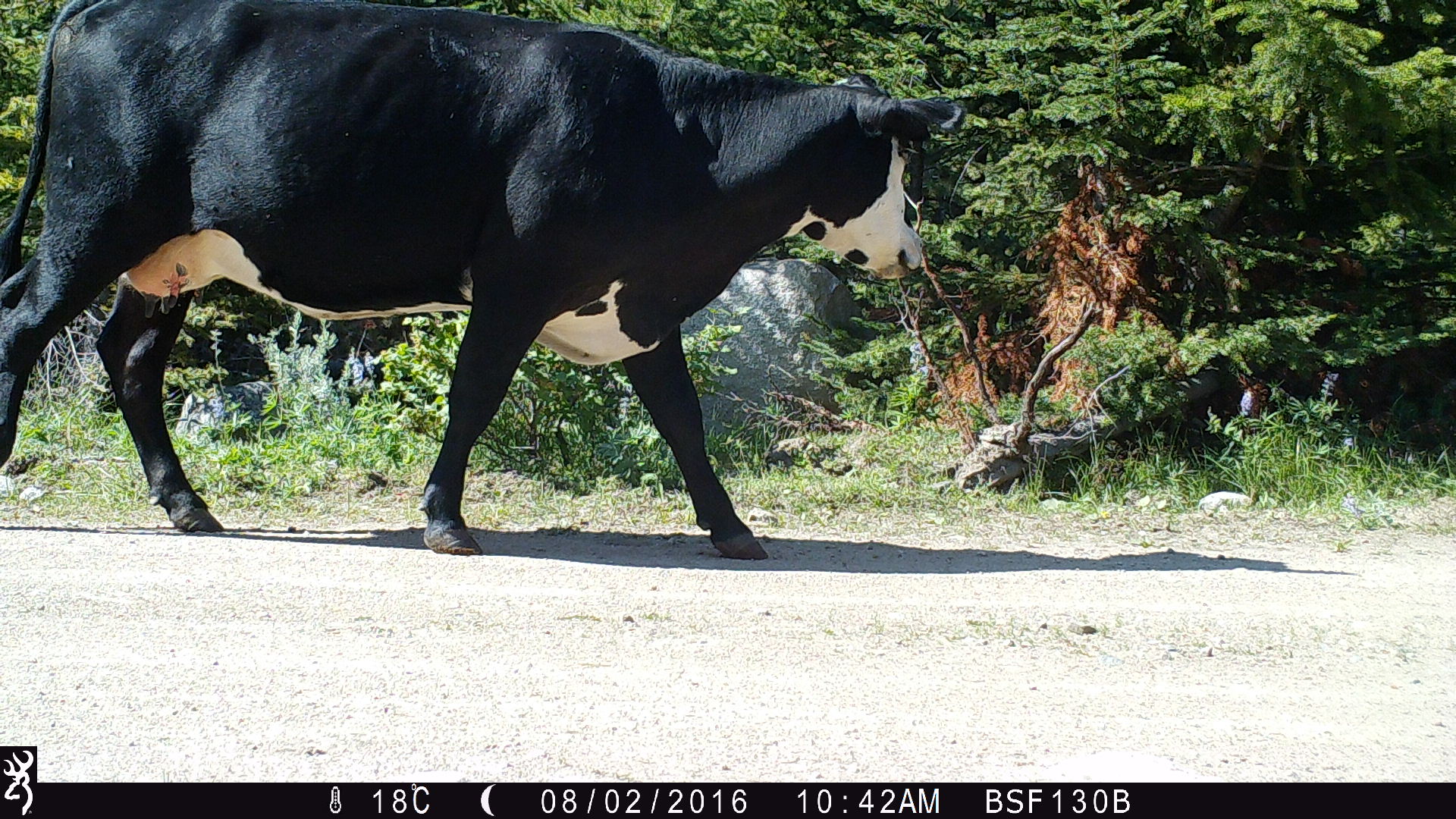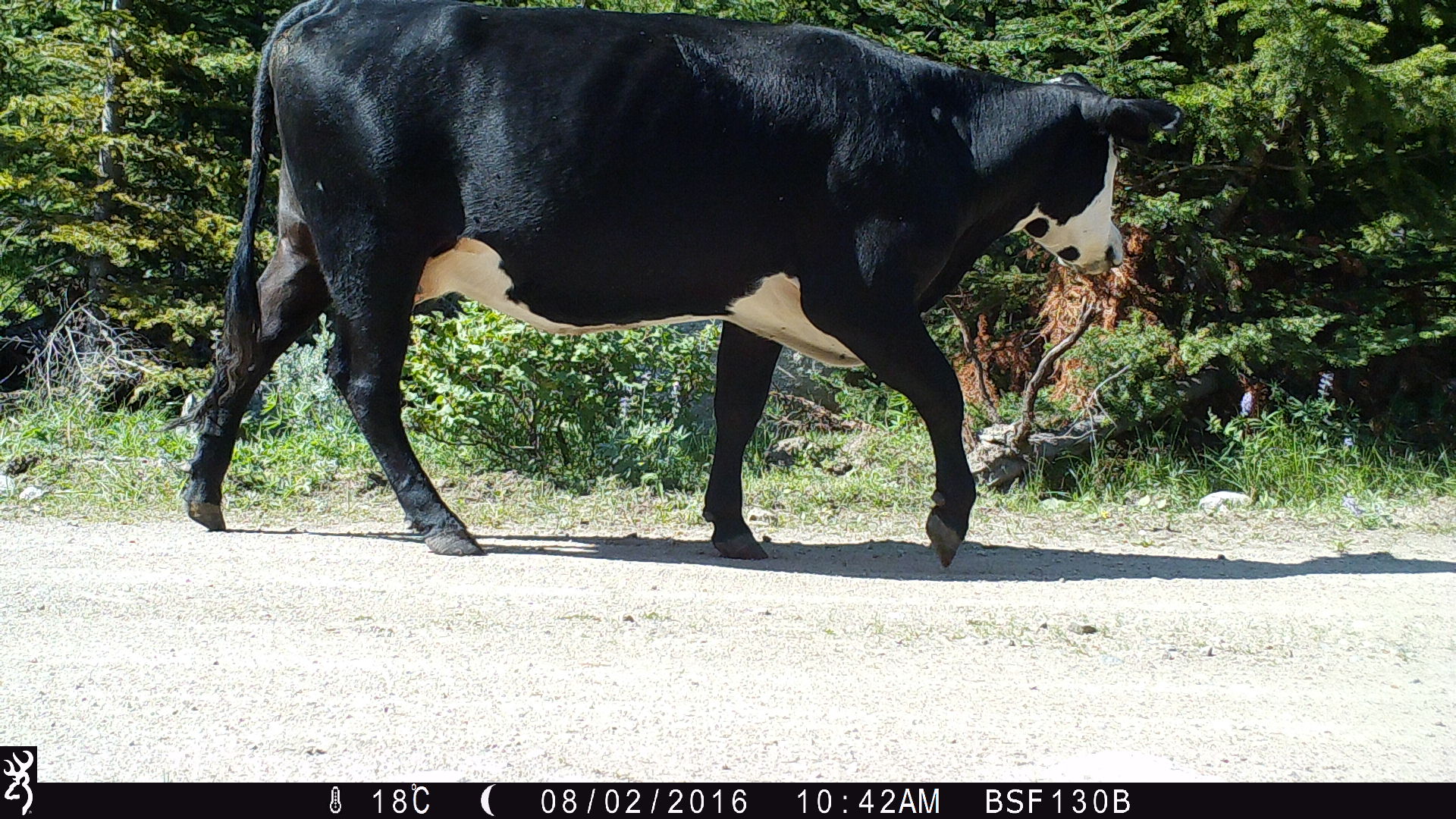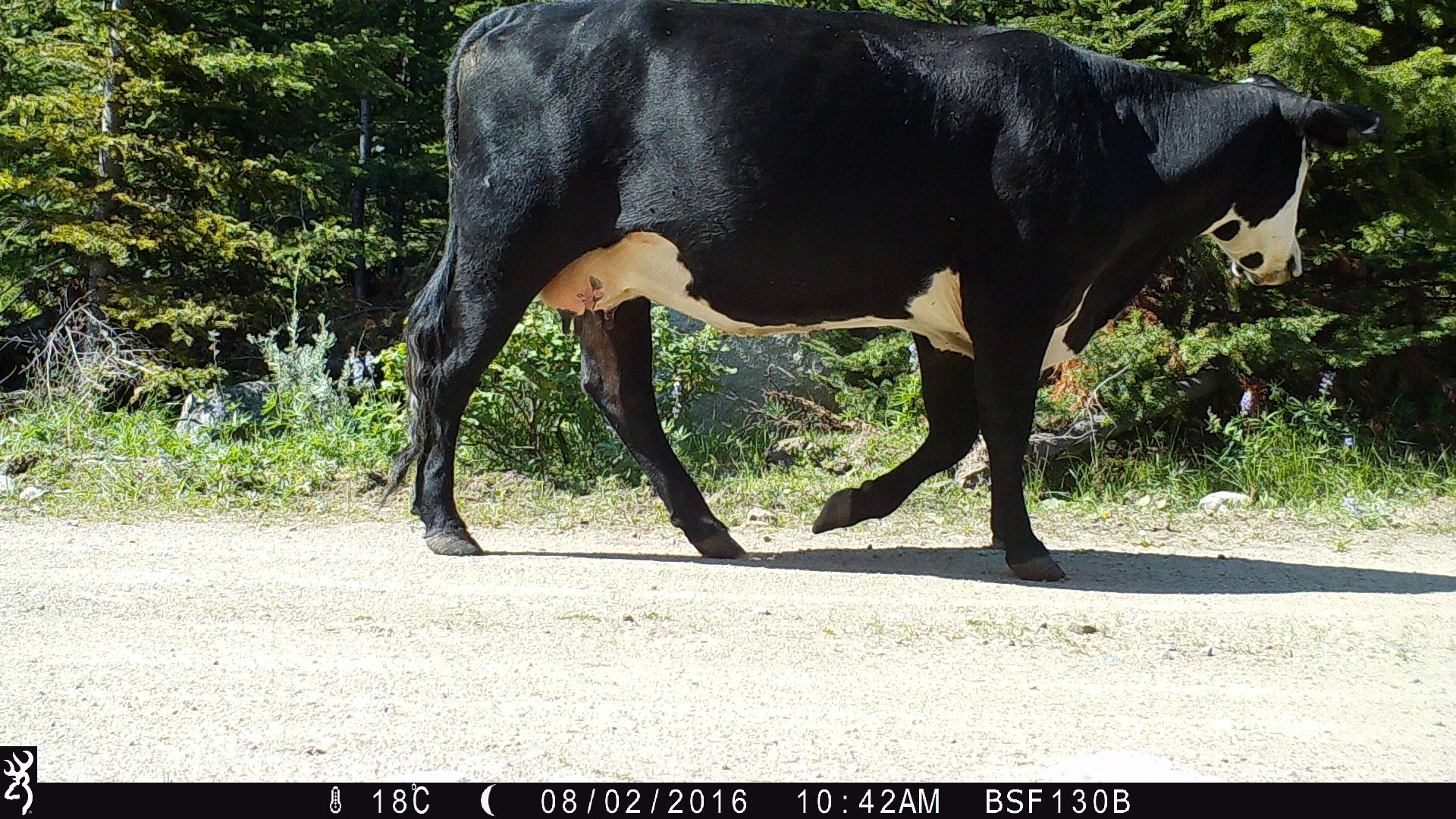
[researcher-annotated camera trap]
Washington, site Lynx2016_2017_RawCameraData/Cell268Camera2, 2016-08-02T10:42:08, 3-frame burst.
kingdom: Animalia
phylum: Chordata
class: Mammalia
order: Artiodactyla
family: Bovidae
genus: Bos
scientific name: Bos taurus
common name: domestic cattle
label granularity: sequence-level